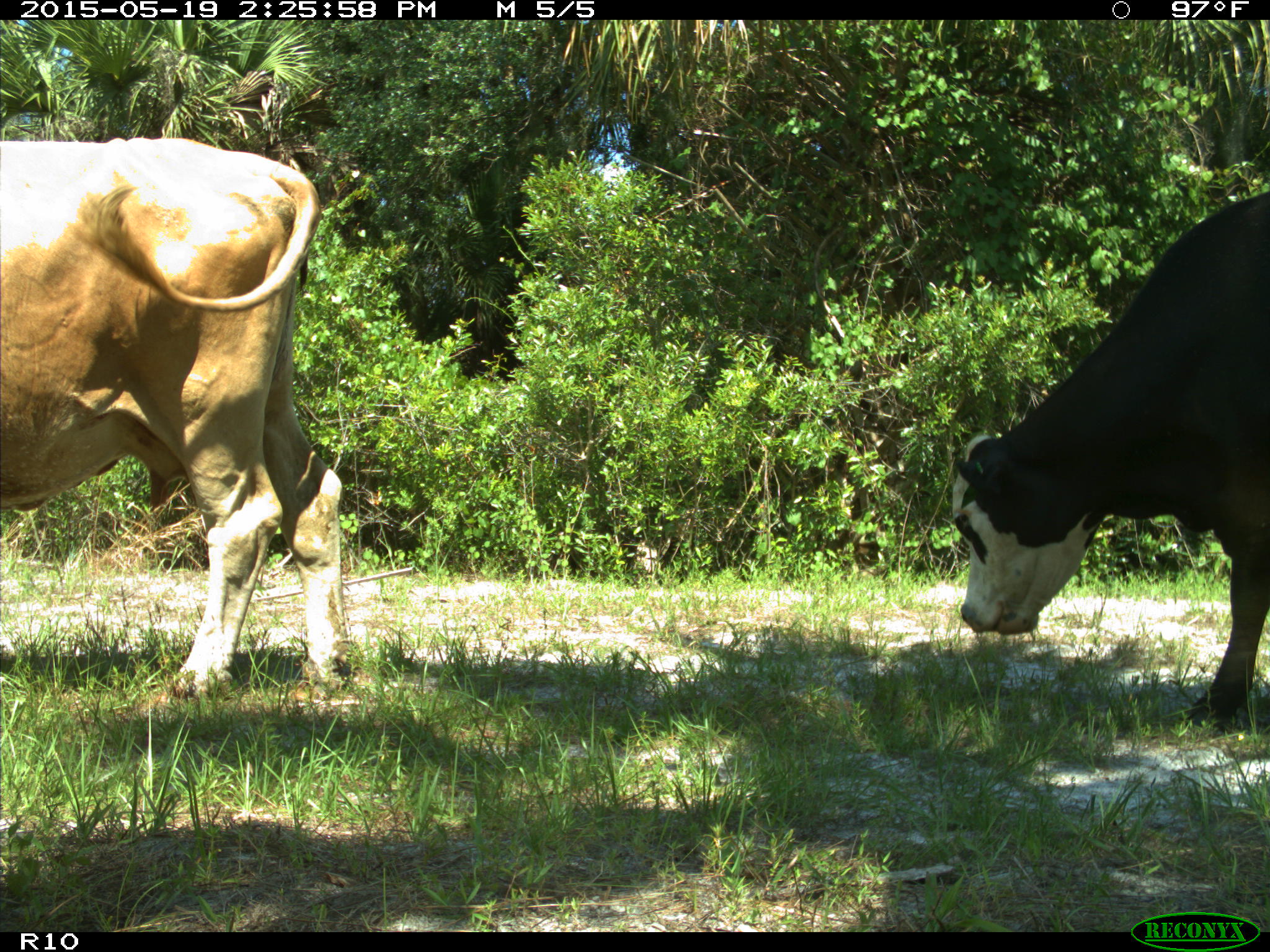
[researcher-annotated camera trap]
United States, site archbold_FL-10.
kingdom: Animalia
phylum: Chordata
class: Mammalia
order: Artiodactyla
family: Bovidae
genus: Bos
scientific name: Bos taurus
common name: domestic cow